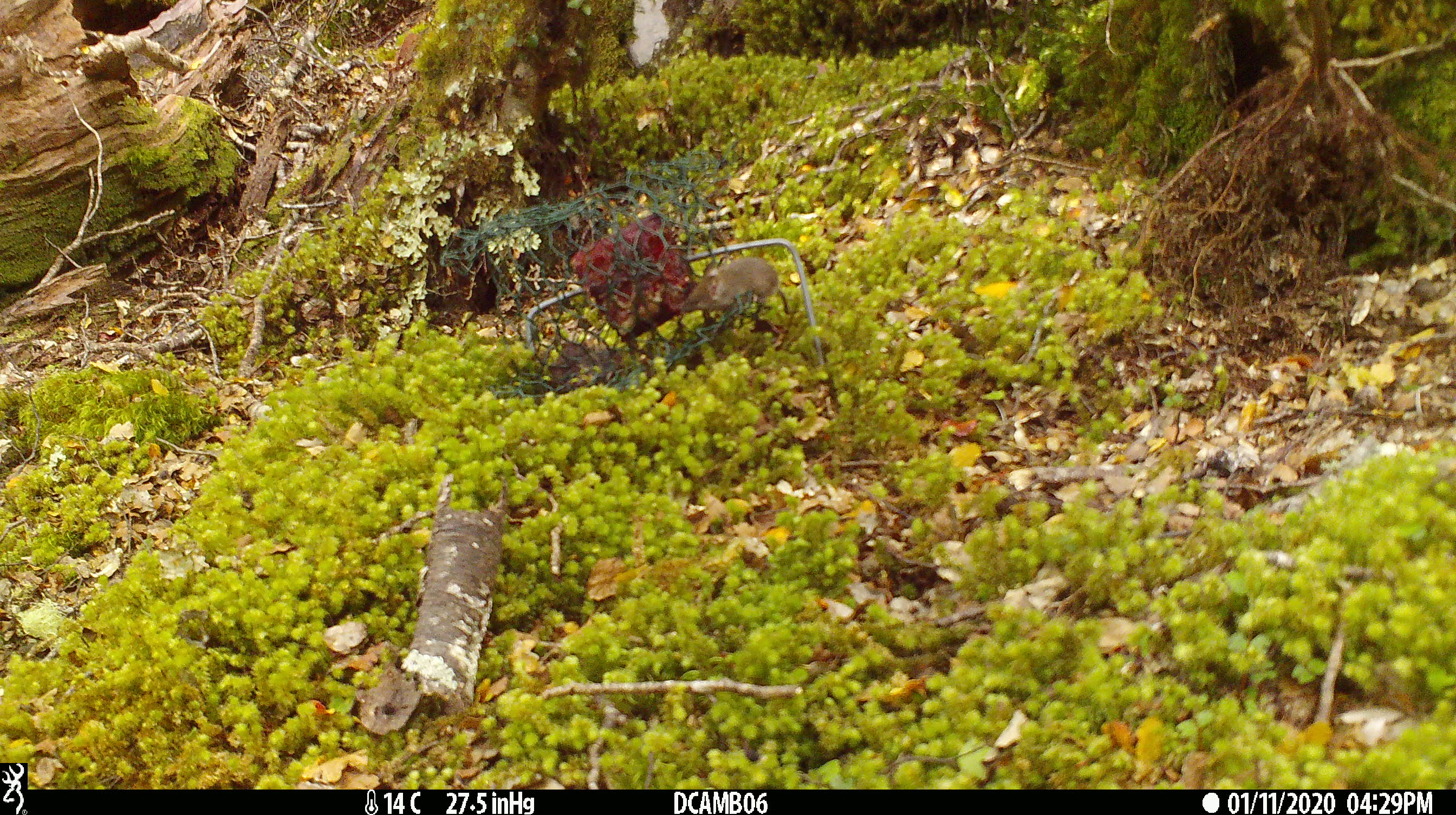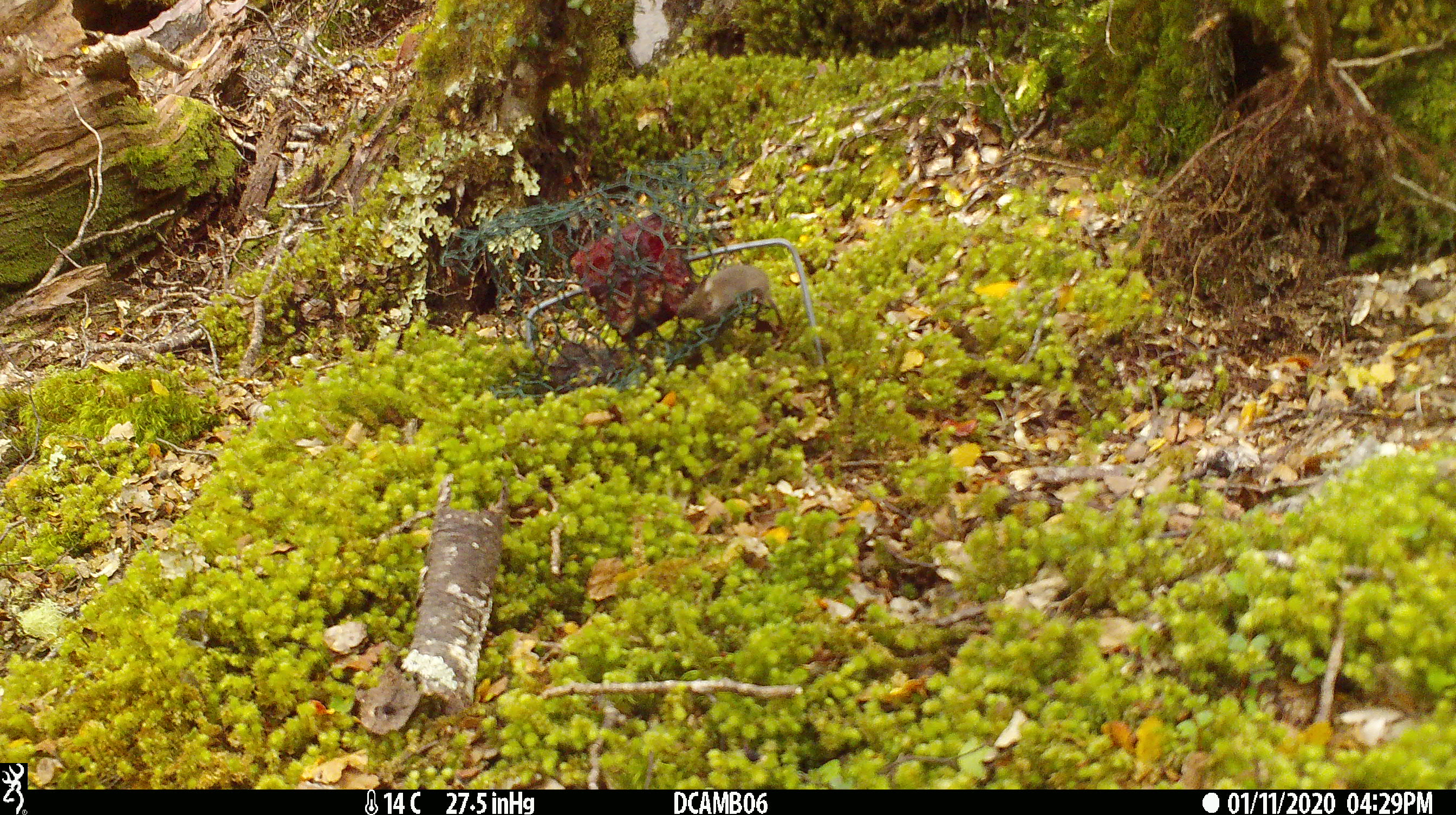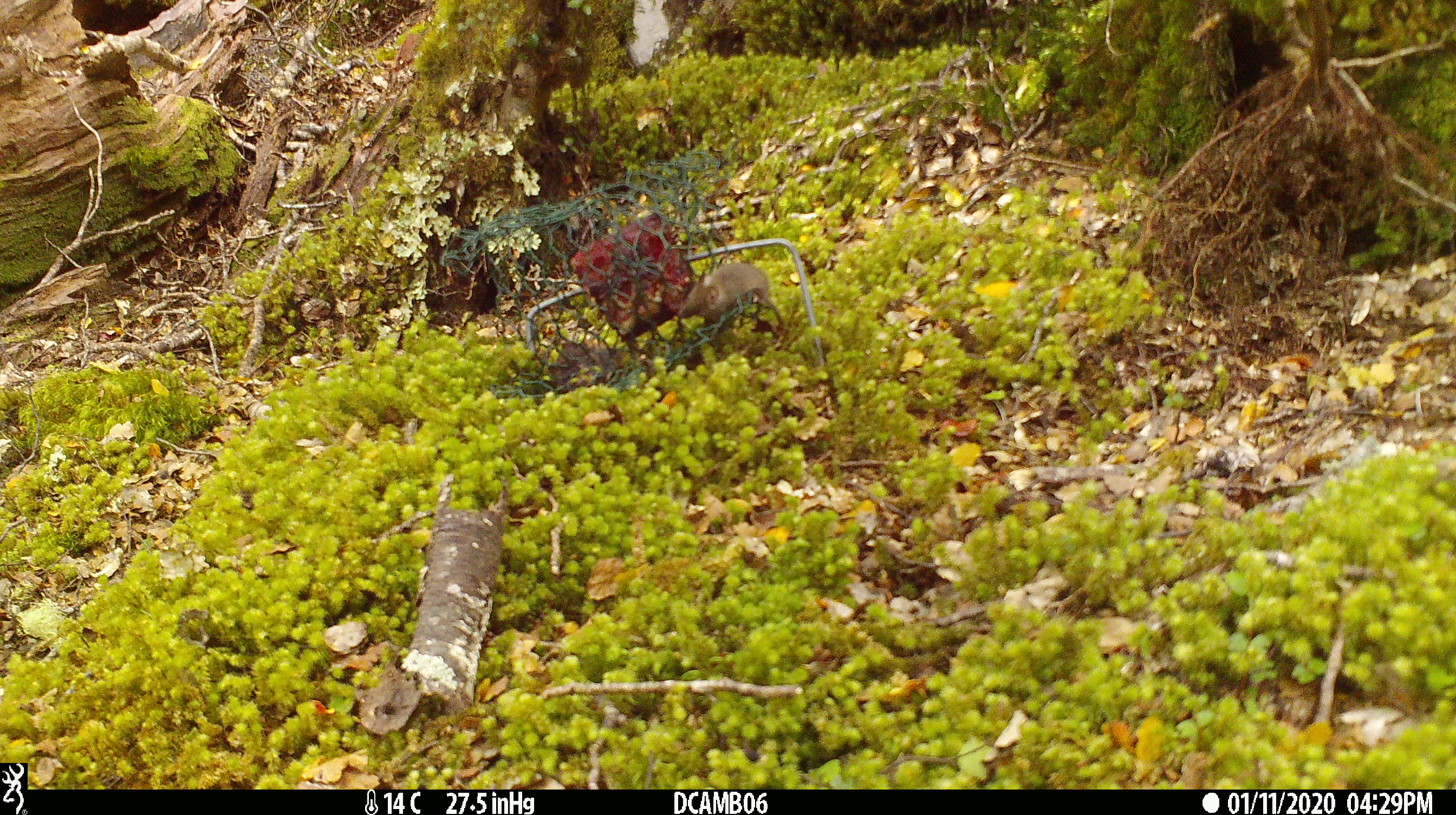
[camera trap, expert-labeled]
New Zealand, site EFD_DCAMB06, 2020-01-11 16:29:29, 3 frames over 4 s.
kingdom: Animalia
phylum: Chordata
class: Mammalia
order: Rodentia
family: Muridae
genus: Mus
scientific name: Mus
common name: mouse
Mouse (Mus).